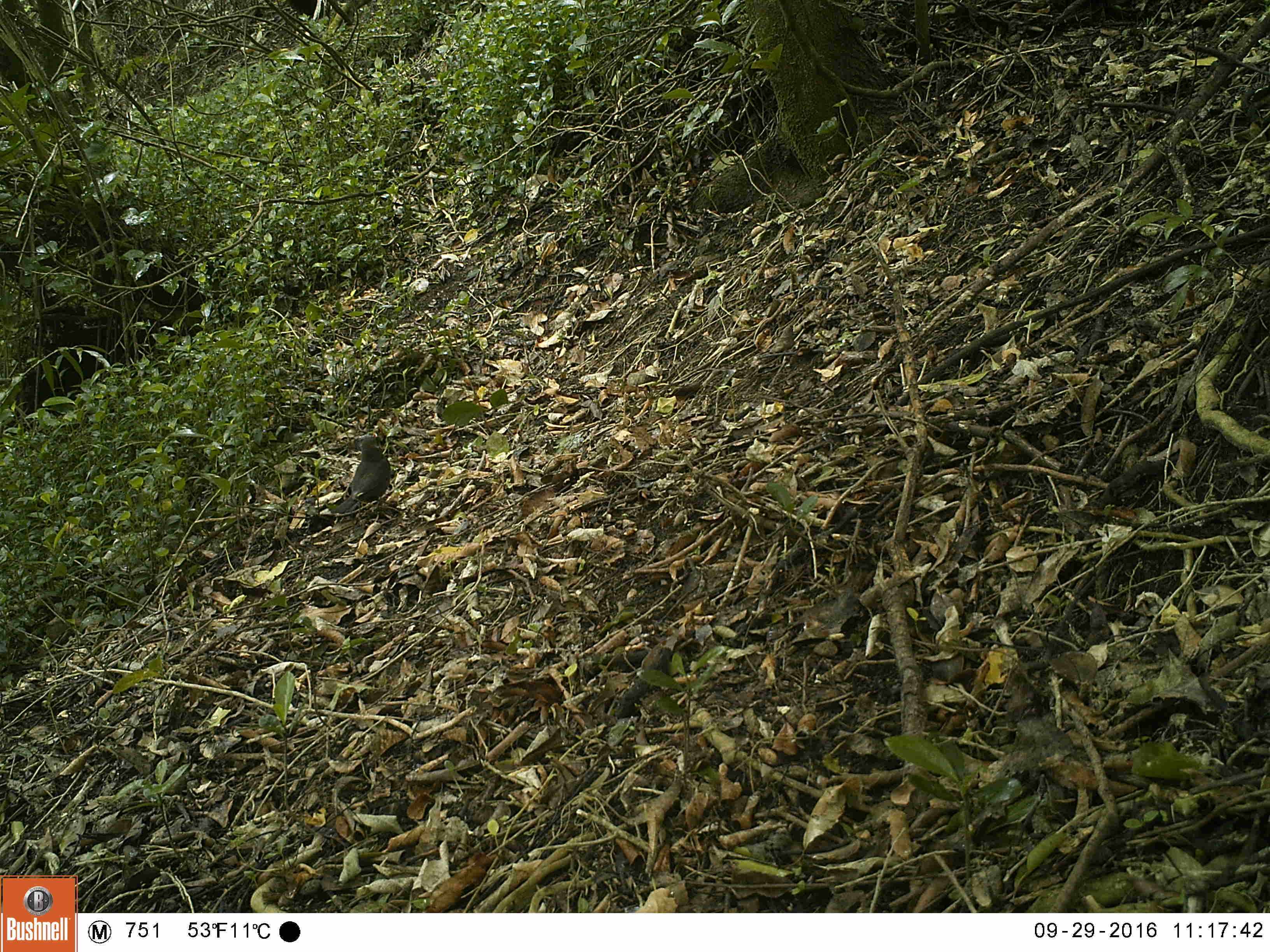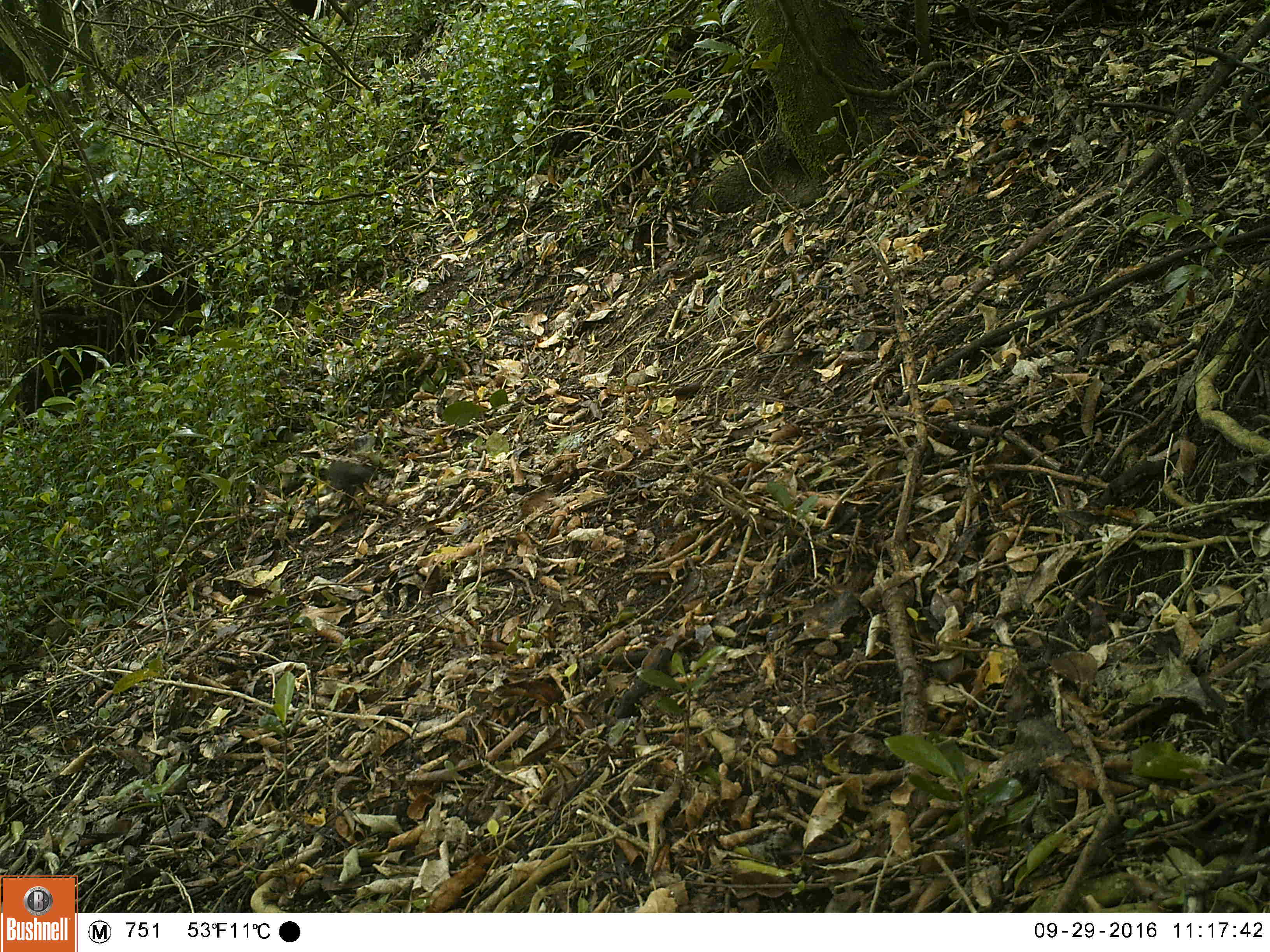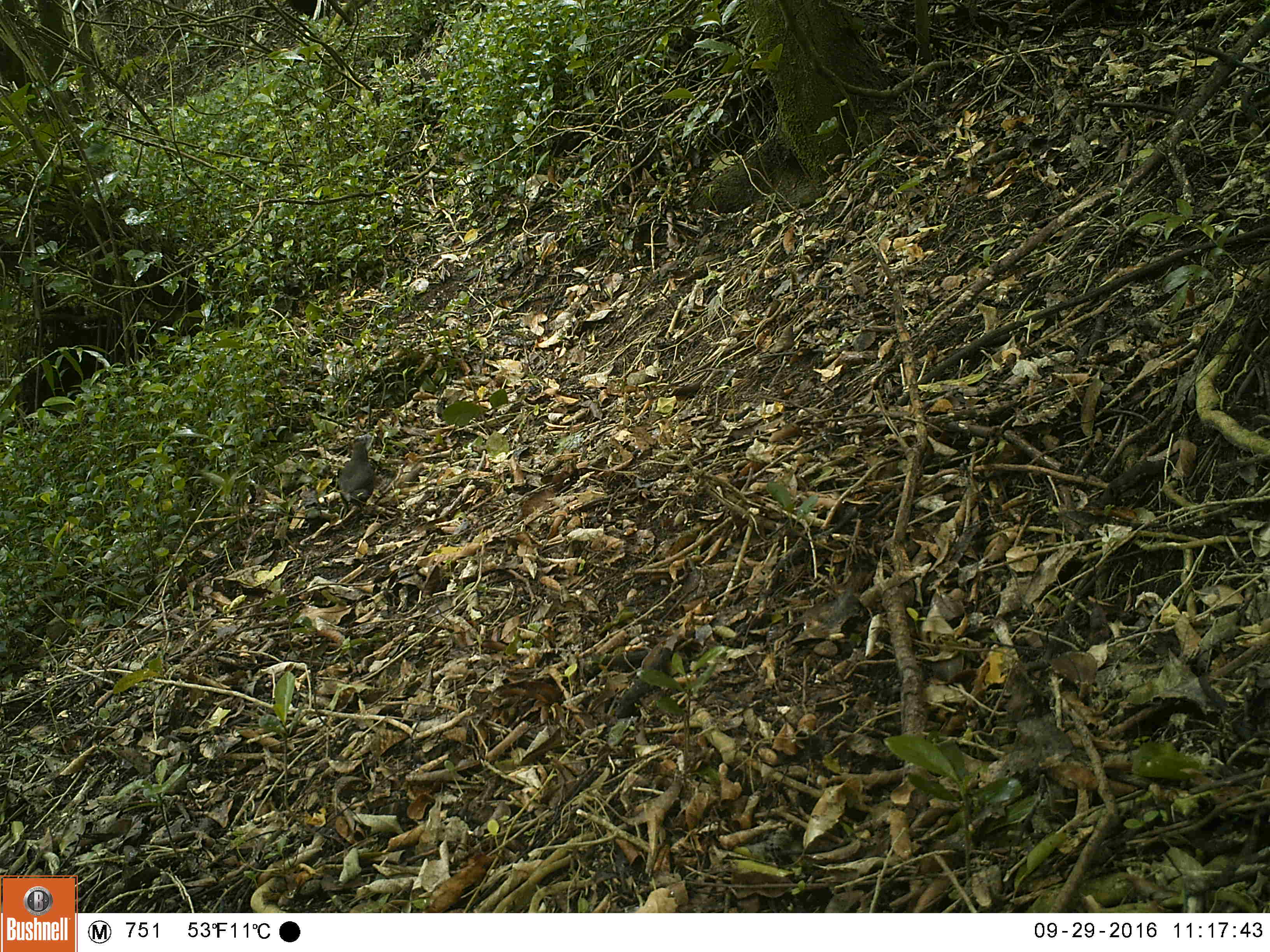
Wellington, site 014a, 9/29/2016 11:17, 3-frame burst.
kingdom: Animalia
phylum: Chordata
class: Aves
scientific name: Aves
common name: bird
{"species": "bird (Aves)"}